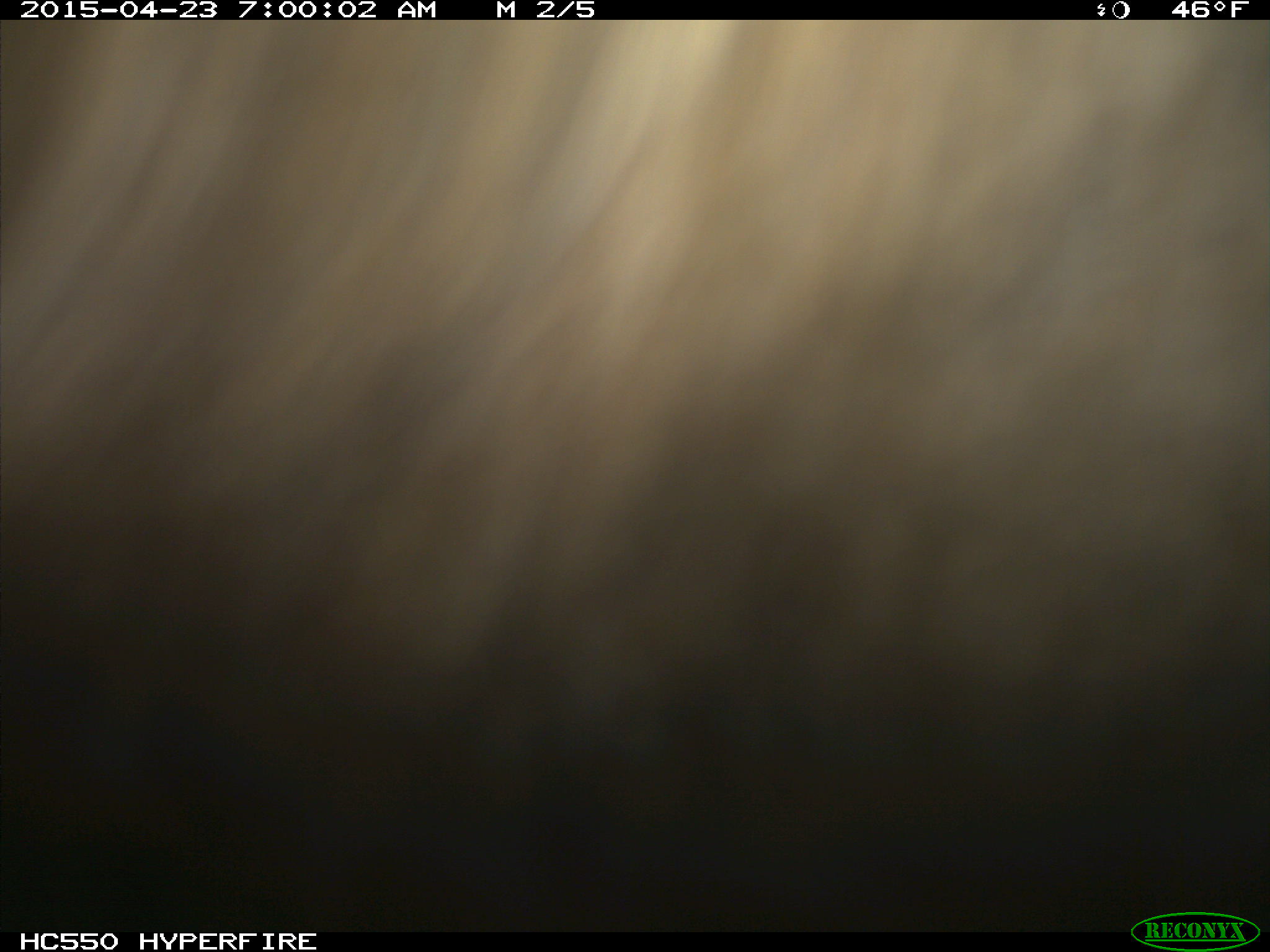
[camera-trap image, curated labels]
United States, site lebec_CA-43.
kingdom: Animalia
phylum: Chordata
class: Mammalia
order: Carnivora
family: Ursidae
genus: Ursus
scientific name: Ursus americanus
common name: american black bear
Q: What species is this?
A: Ursus americanus (american black bear).